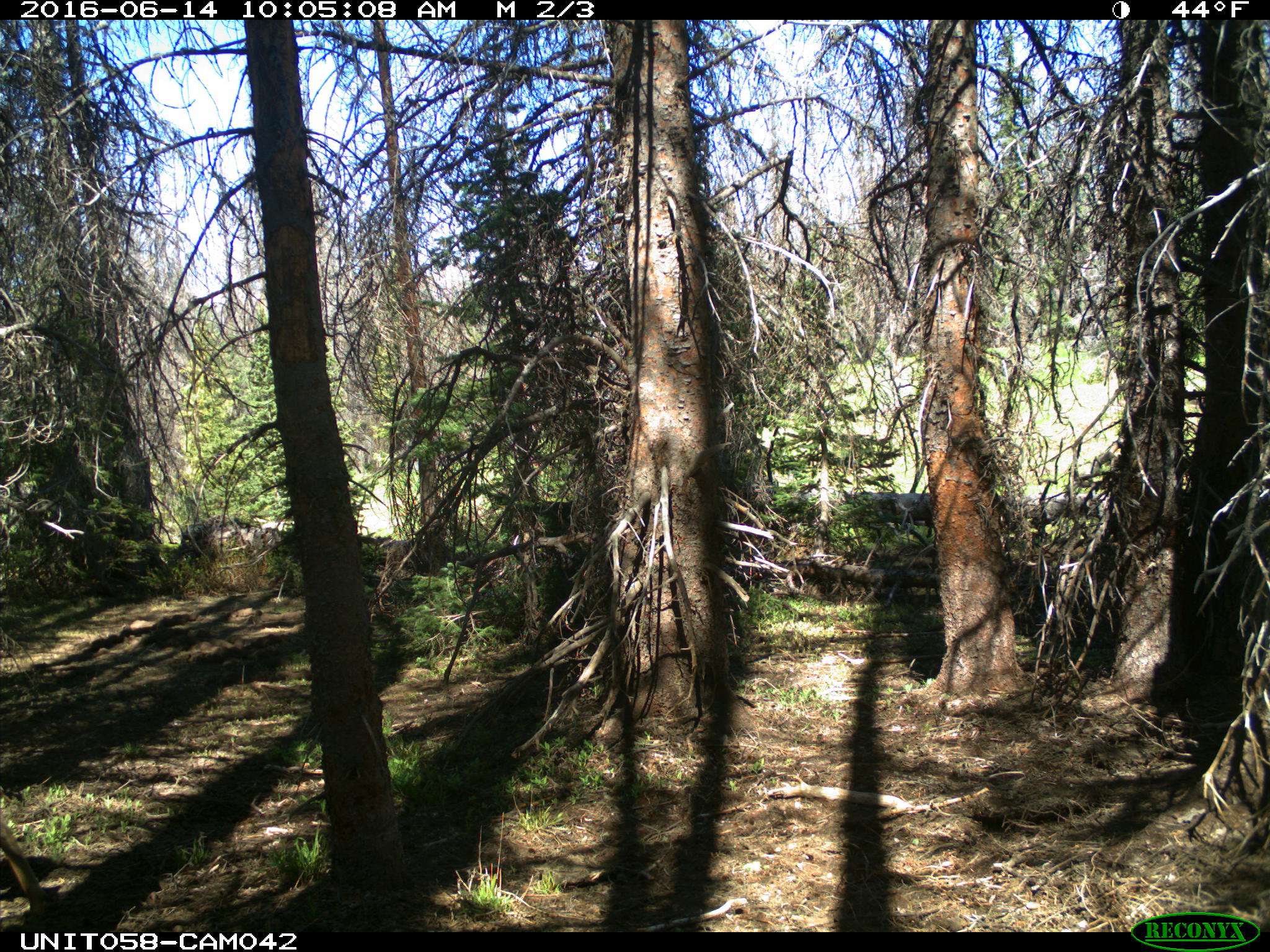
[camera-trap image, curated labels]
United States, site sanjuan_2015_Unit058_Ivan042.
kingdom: Animalia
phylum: Chordata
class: Mammalia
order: Artiodactyla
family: Cervidae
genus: Odocoileus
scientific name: Odocoileus hemionus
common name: mule deer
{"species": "Odocoileus hemionus (mule deer)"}